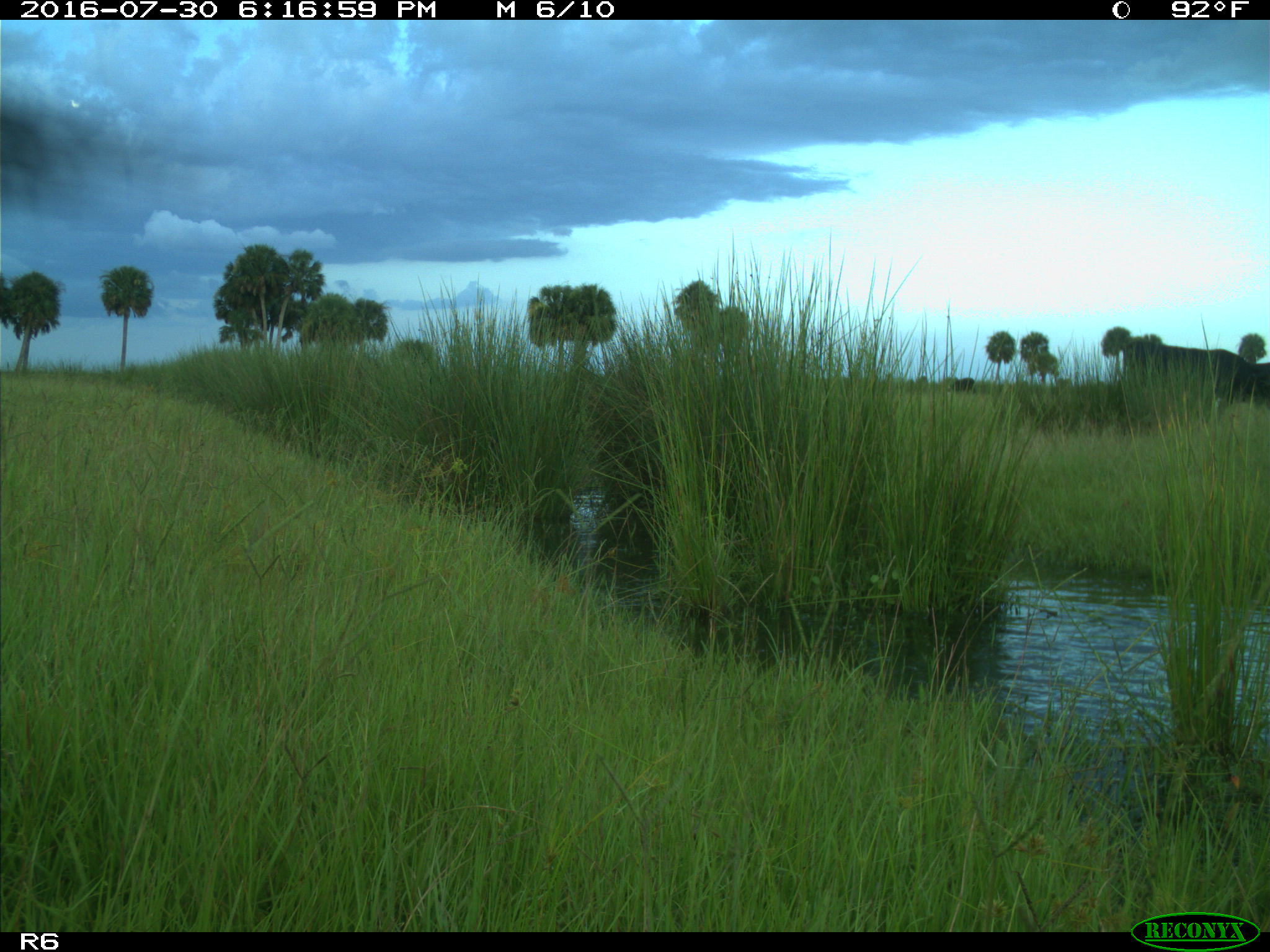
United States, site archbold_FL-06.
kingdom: Animalia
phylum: Chordata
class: Mammalia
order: Artiodactyla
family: Bovidae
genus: Bos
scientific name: Bos taurus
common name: domestic cow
Bos taurus (domestic cow).